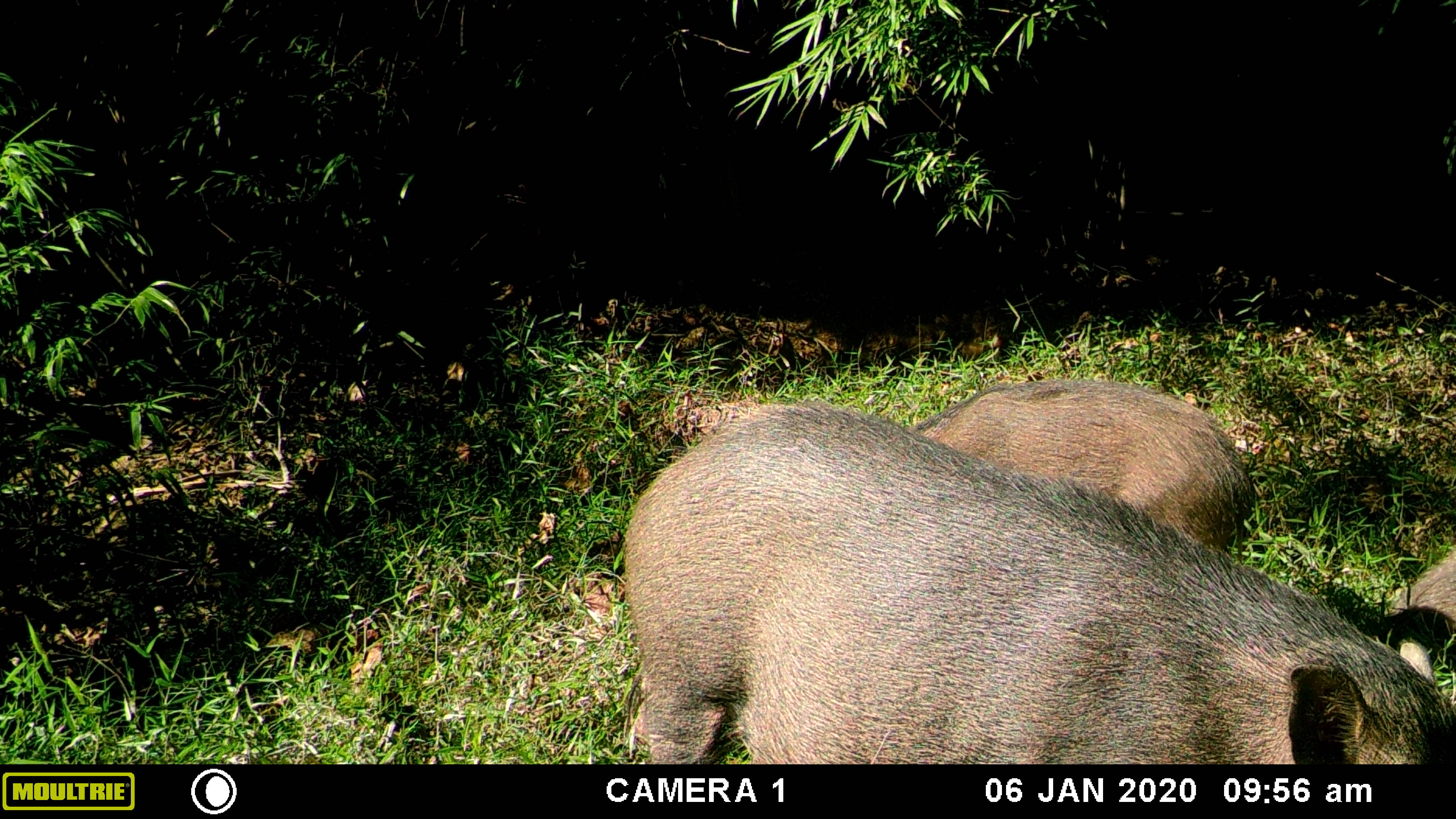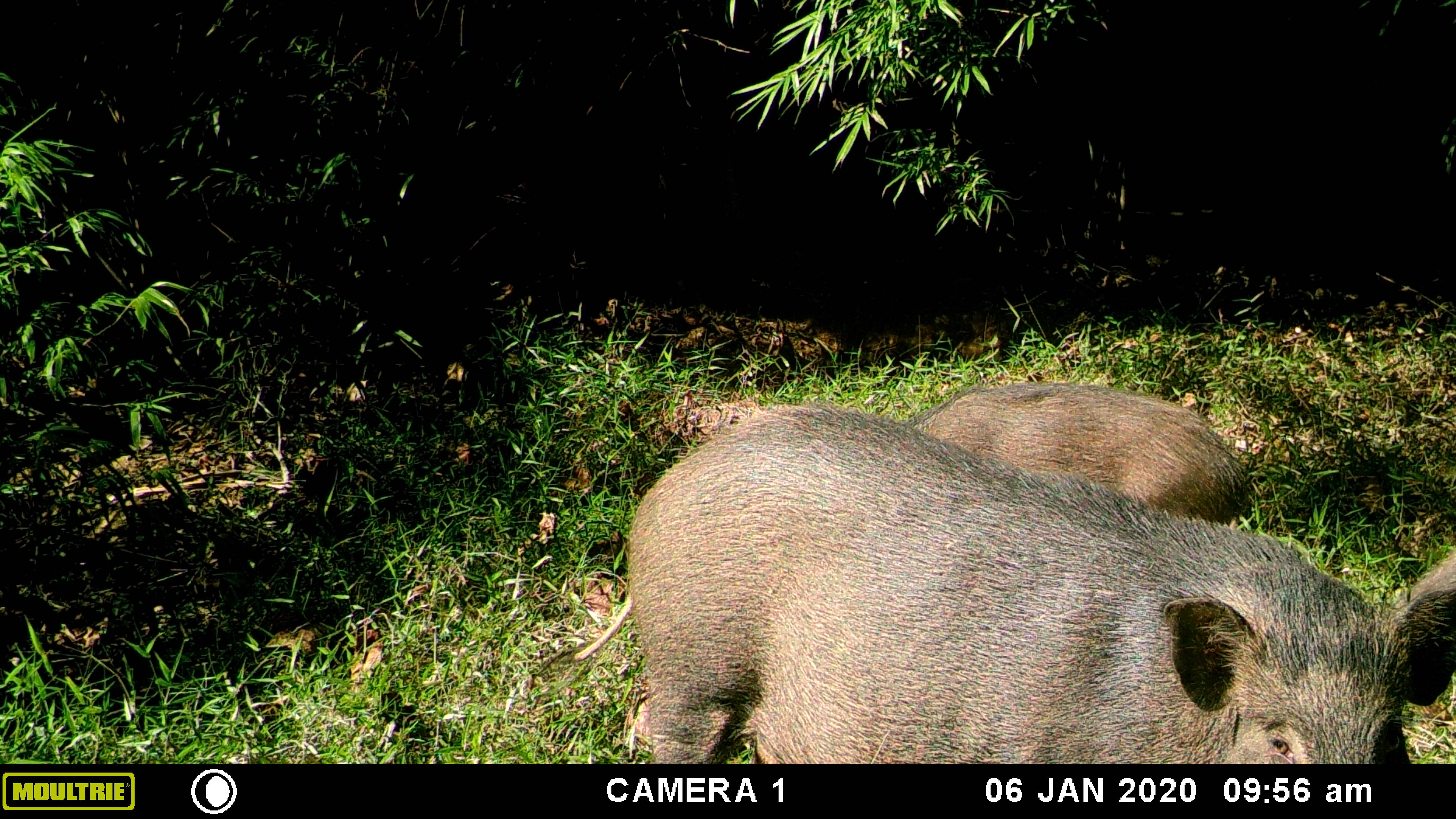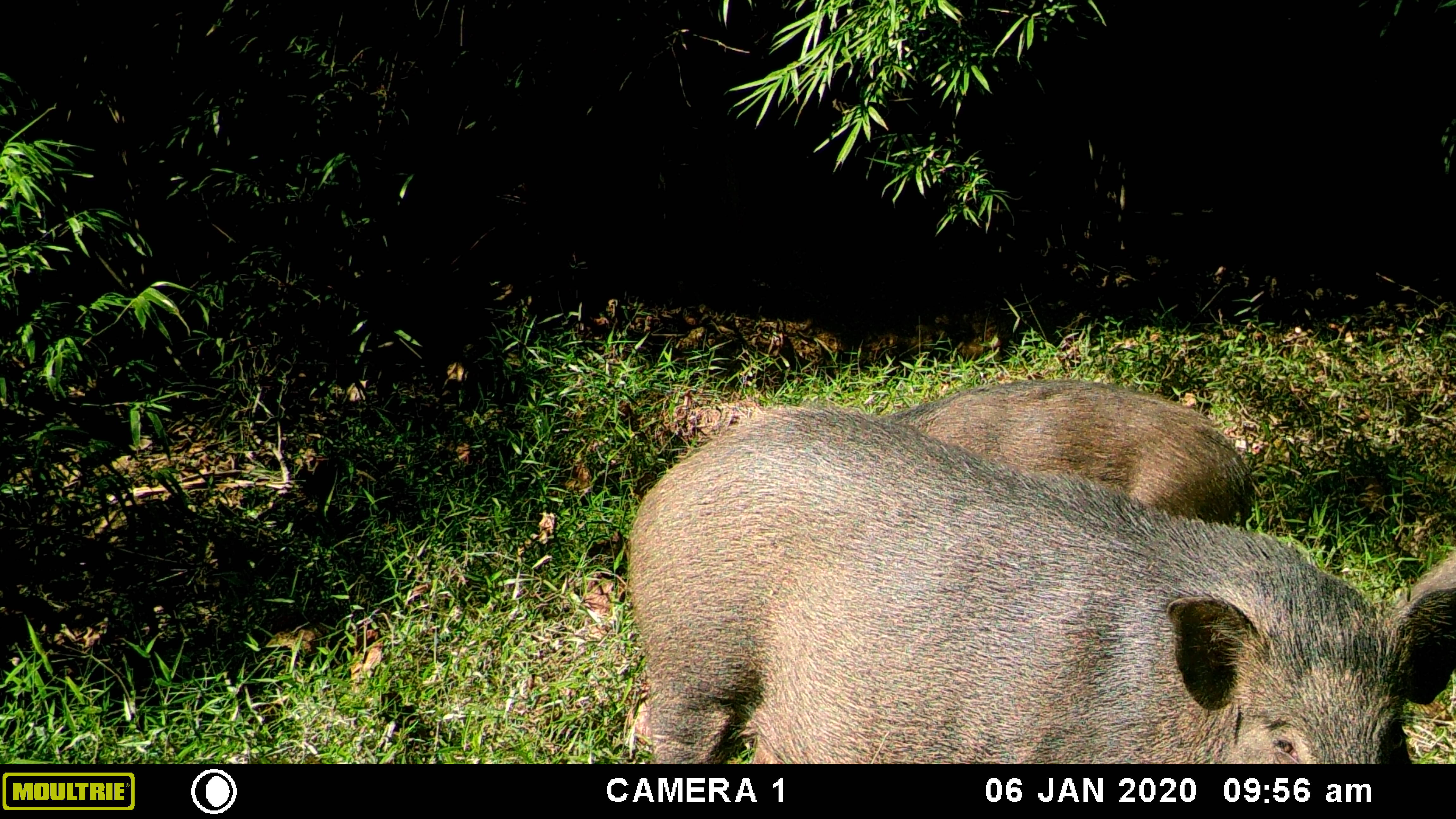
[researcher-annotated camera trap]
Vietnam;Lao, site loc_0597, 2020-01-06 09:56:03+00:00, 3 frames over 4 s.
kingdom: Animalia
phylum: Chordata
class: Mammalia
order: Artiodactyla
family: Suidae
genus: Sus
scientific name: Sus scrofa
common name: eurasian wild pig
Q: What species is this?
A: Eurasian wild pig (Sus scrofa).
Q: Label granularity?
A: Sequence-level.